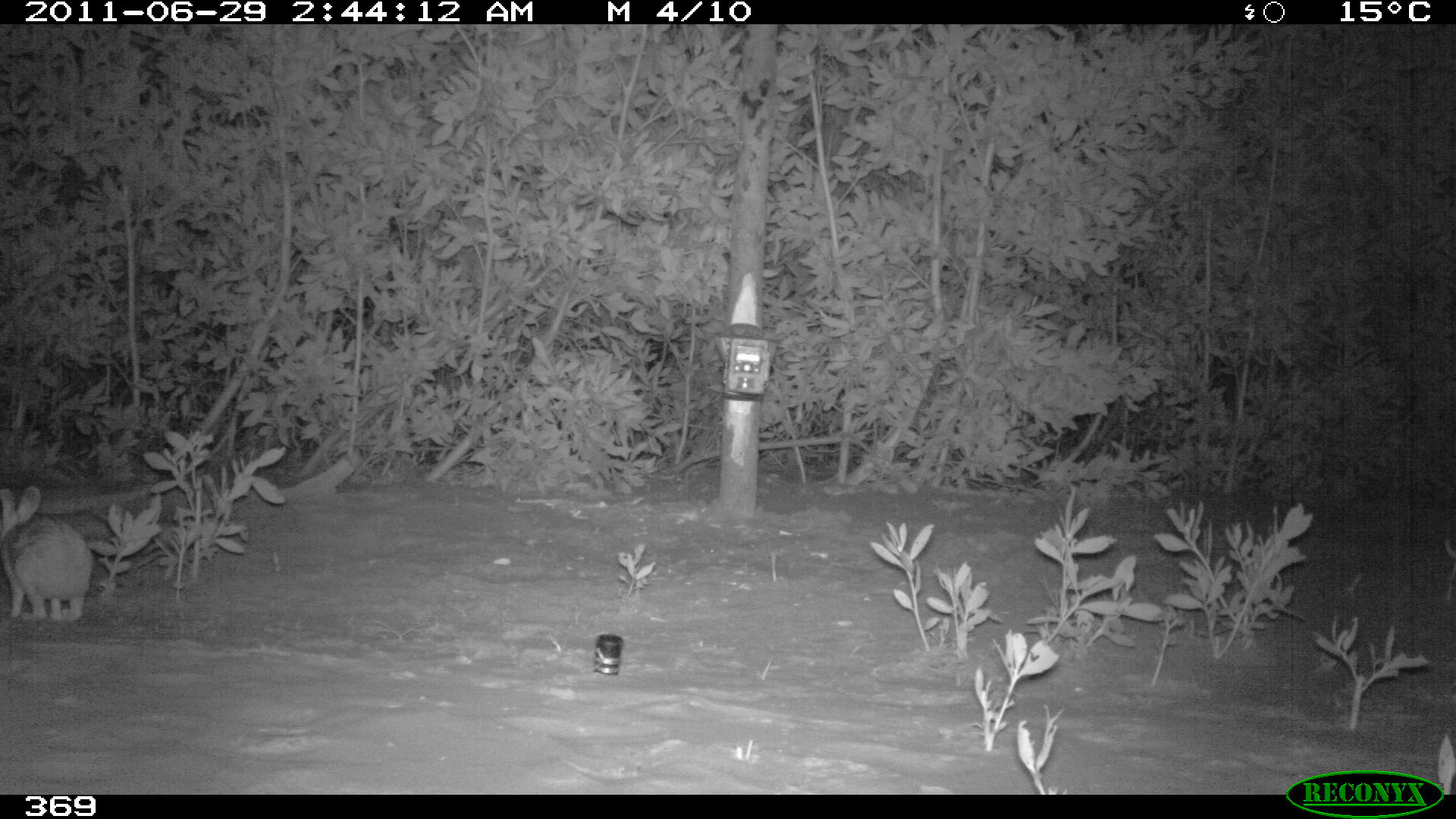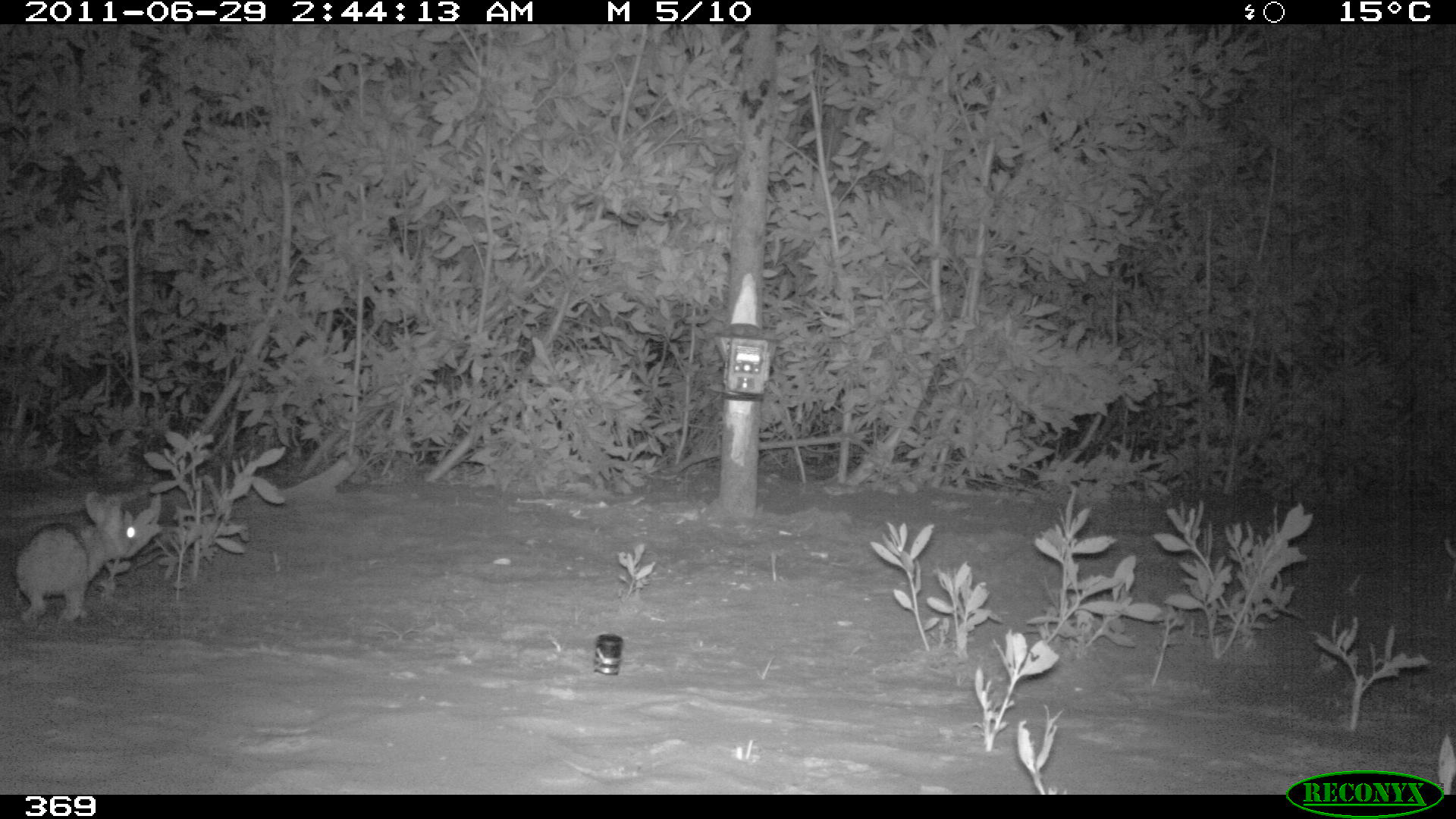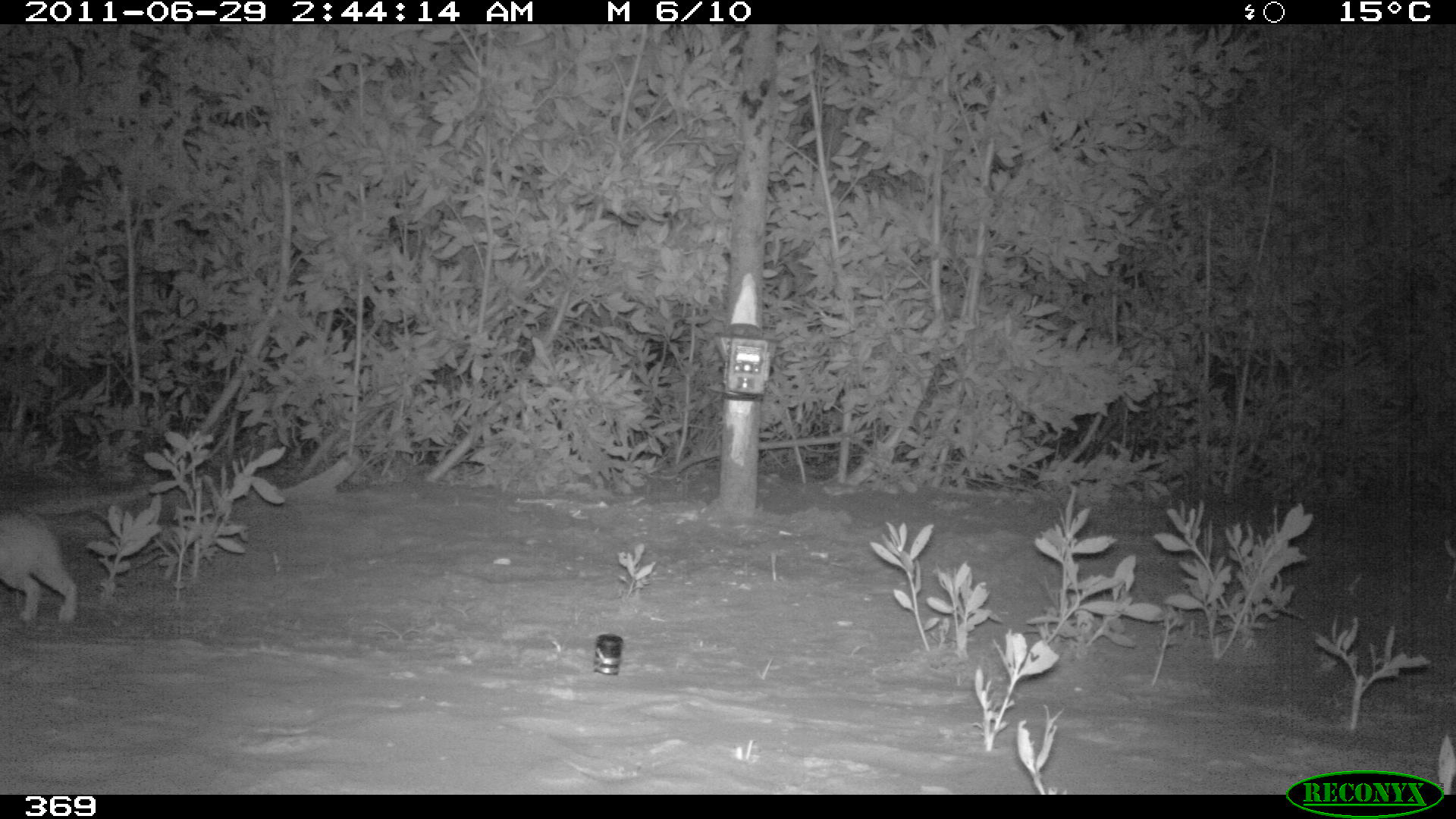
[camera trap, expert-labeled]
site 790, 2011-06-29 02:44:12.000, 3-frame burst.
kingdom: Animalia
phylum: Chordata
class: Mammalia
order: Lagomorpha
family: Leporidae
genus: Sylvilagus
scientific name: Sylvilagus brasiliensis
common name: tapeti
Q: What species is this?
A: Sylvilagus brasiliensis (tapeti).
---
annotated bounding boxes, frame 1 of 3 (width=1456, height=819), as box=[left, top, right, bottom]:
sylvilagus brasiliensis: box=[1, 485, 94, 623]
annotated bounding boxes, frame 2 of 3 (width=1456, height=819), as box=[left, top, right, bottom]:
sylvilagus brasiliensis: box=[13, 489, 140, 626]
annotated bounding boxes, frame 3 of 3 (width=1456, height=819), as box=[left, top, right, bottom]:
sylvilagus brasiliensis: box=[0, 506, 82, 626]